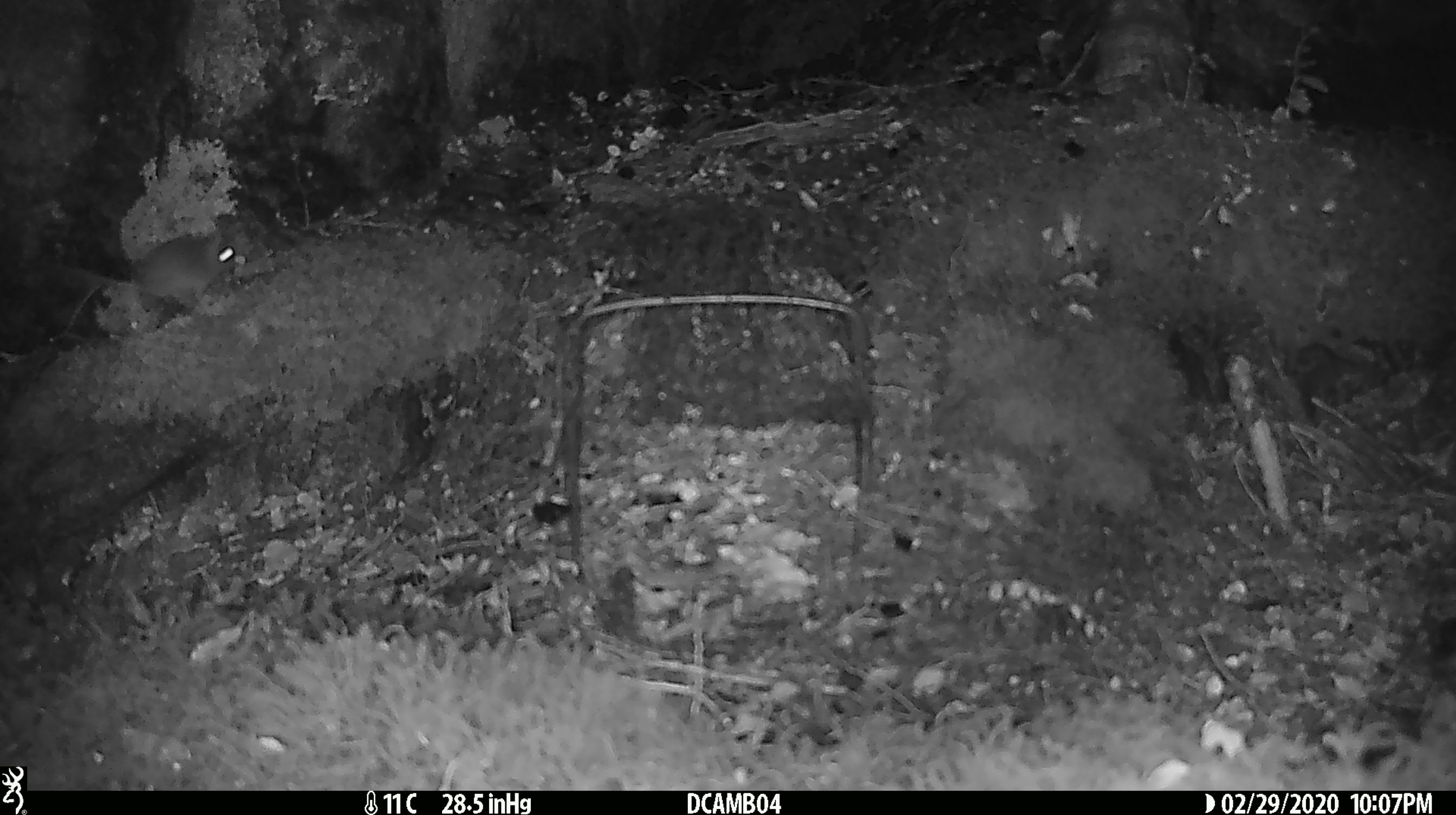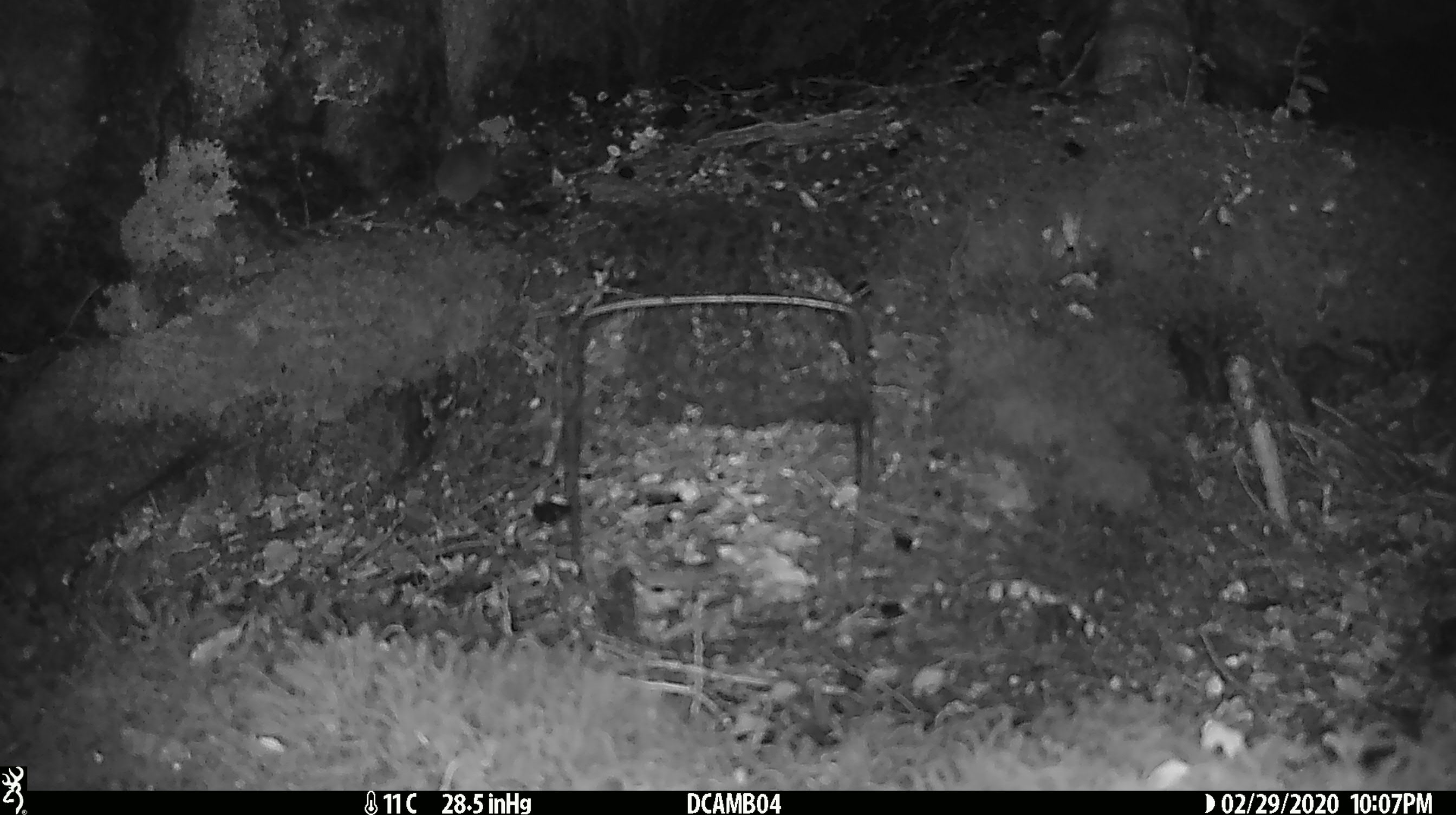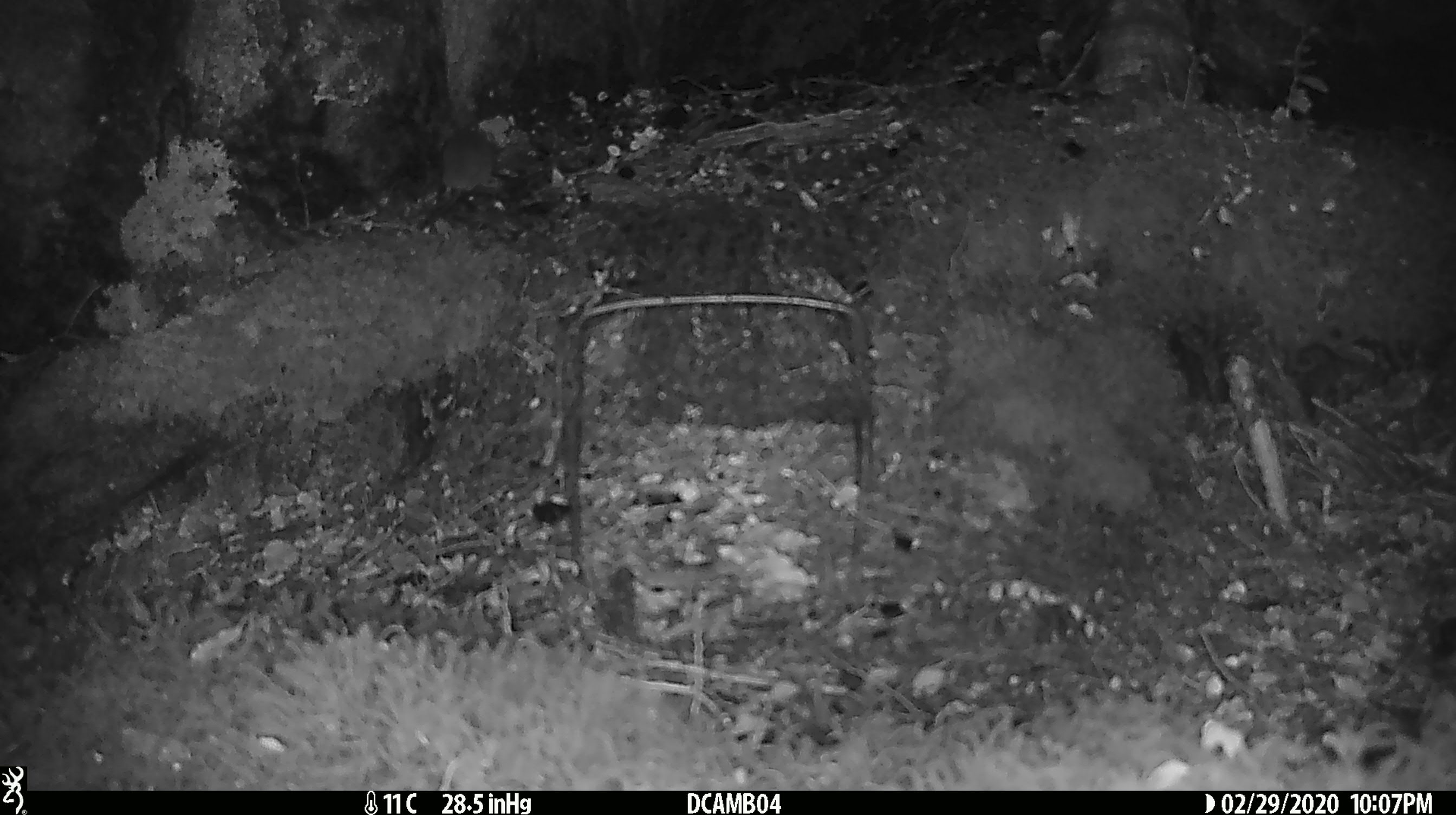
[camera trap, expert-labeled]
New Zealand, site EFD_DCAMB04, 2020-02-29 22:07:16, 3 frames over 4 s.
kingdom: Animalia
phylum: Chordata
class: Mammalia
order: Rodentia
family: Muridae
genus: Mus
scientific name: Mus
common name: mouse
Mouse (Mus).